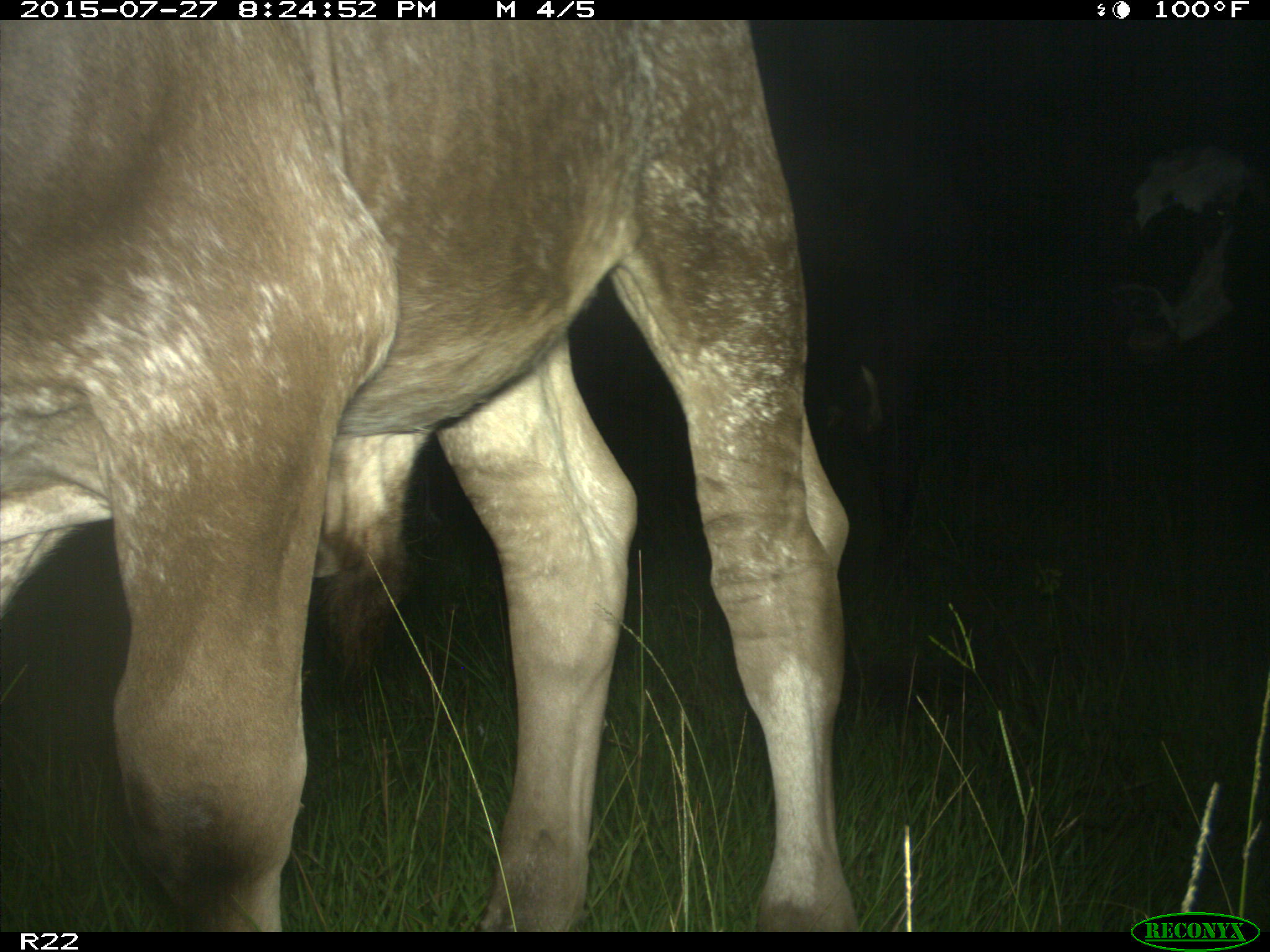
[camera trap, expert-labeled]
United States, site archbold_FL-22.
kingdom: Animalia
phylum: Chordata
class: Mammalia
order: Artiodactyla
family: Bovidae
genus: Bos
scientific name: Bos taurus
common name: domestic cow